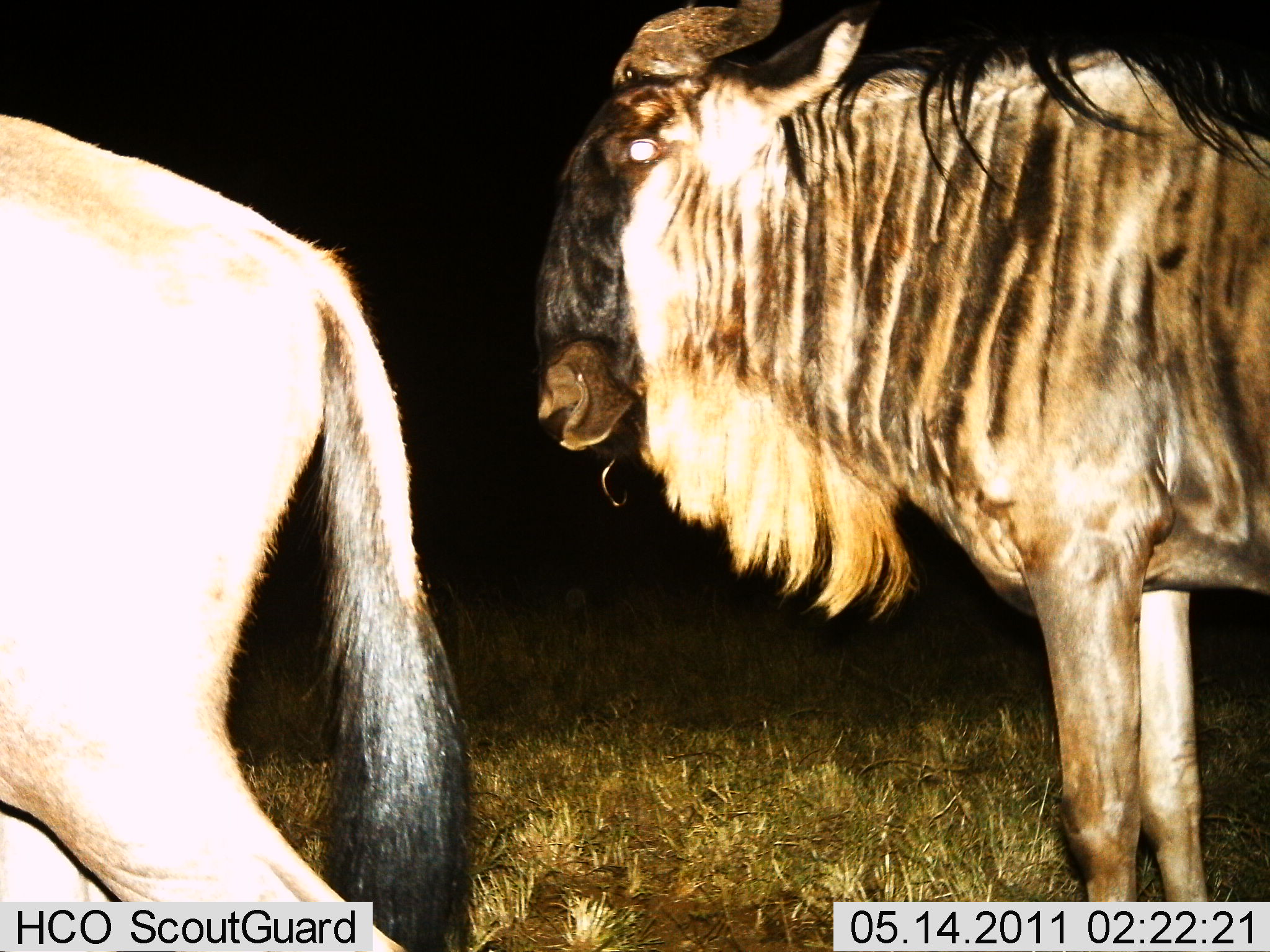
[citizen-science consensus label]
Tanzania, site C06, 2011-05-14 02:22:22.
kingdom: Animalia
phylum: Chordata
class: Mammalia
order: Artiodactyla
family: Bovidae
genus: Connochaetes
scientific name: Connochaetes taurinus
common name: blue wildebeest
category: wildebeest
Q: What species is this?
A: Wildebeest (blue wildebeest) (Connochaetes taurinus).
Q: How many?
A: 2.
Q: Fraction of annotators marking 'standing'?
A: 100%.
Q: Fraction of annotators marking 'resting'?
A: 0%.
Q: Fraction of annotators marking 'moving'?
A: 0%.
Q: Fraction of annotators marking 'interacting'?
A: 0%.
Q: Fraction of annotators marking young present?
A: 0%.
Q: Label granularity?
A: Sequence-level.